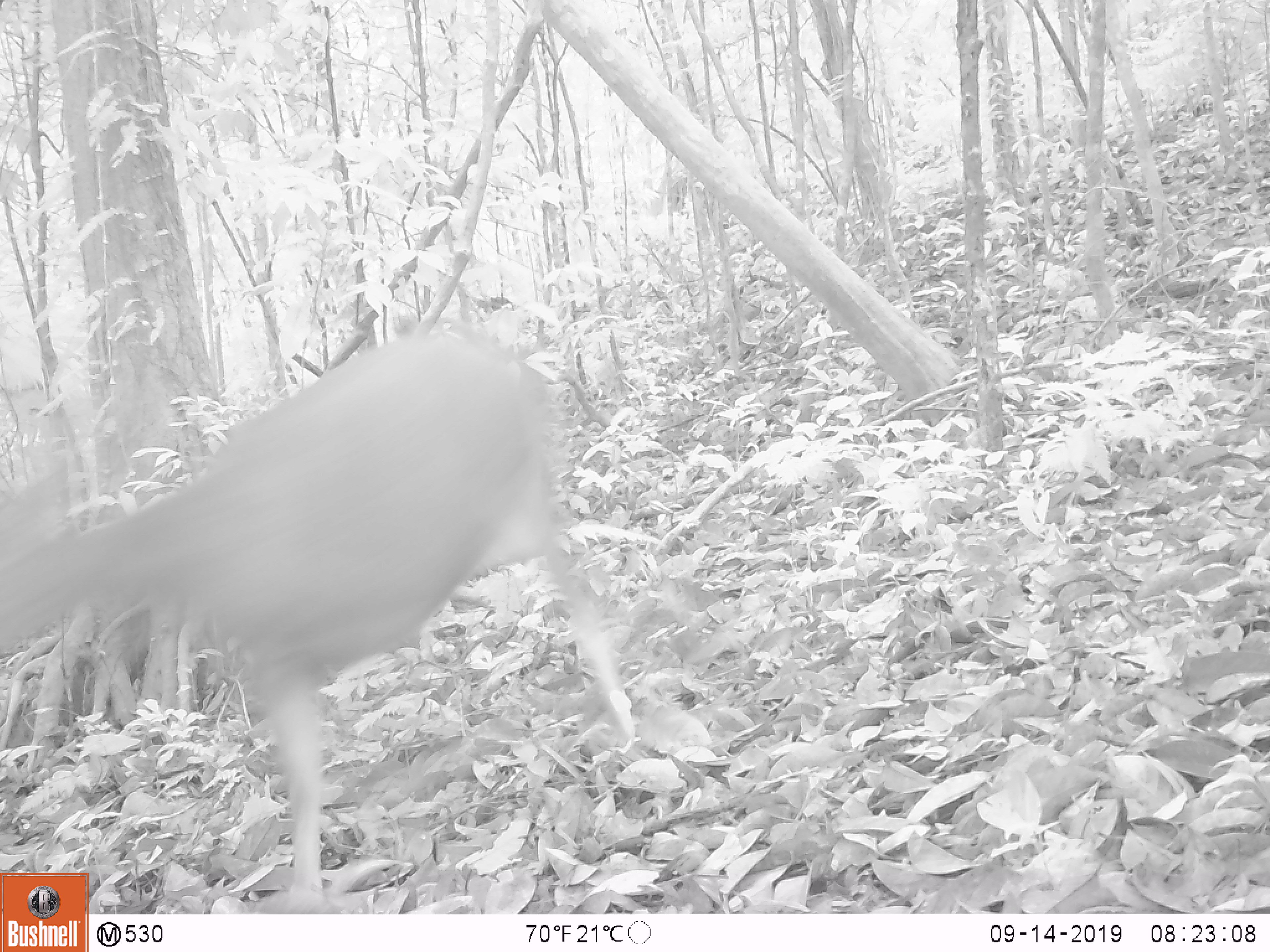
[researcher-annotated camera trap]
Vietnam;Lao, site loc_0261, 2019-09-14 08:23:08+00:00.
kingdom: Animalia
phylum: Chordata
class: Mammalia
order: Artiodactyla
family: Cervidae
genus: Rusa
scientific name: Rusa unicolor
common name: sambar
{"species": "sambar (Rusa unicolor)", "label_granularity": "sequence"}